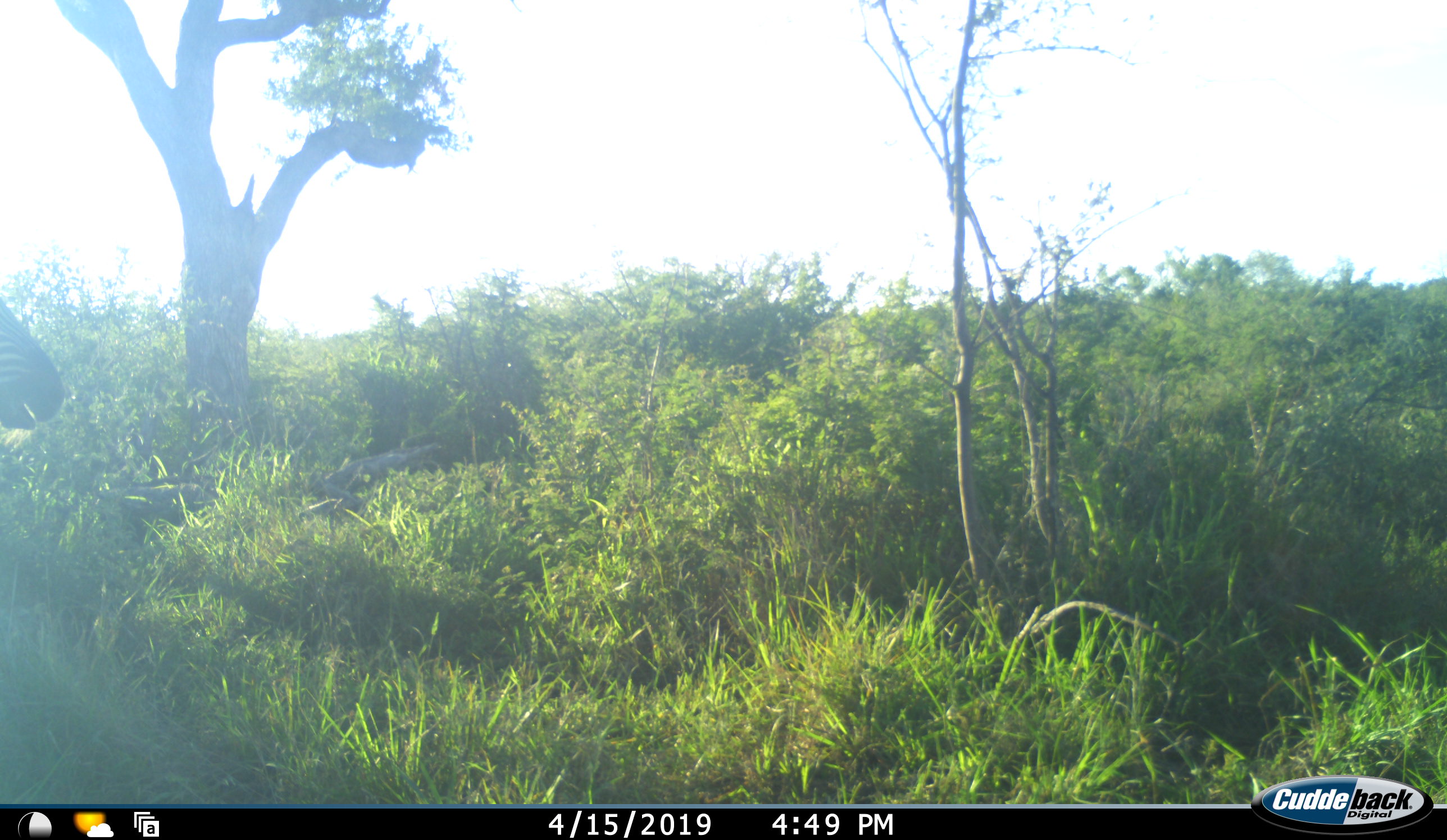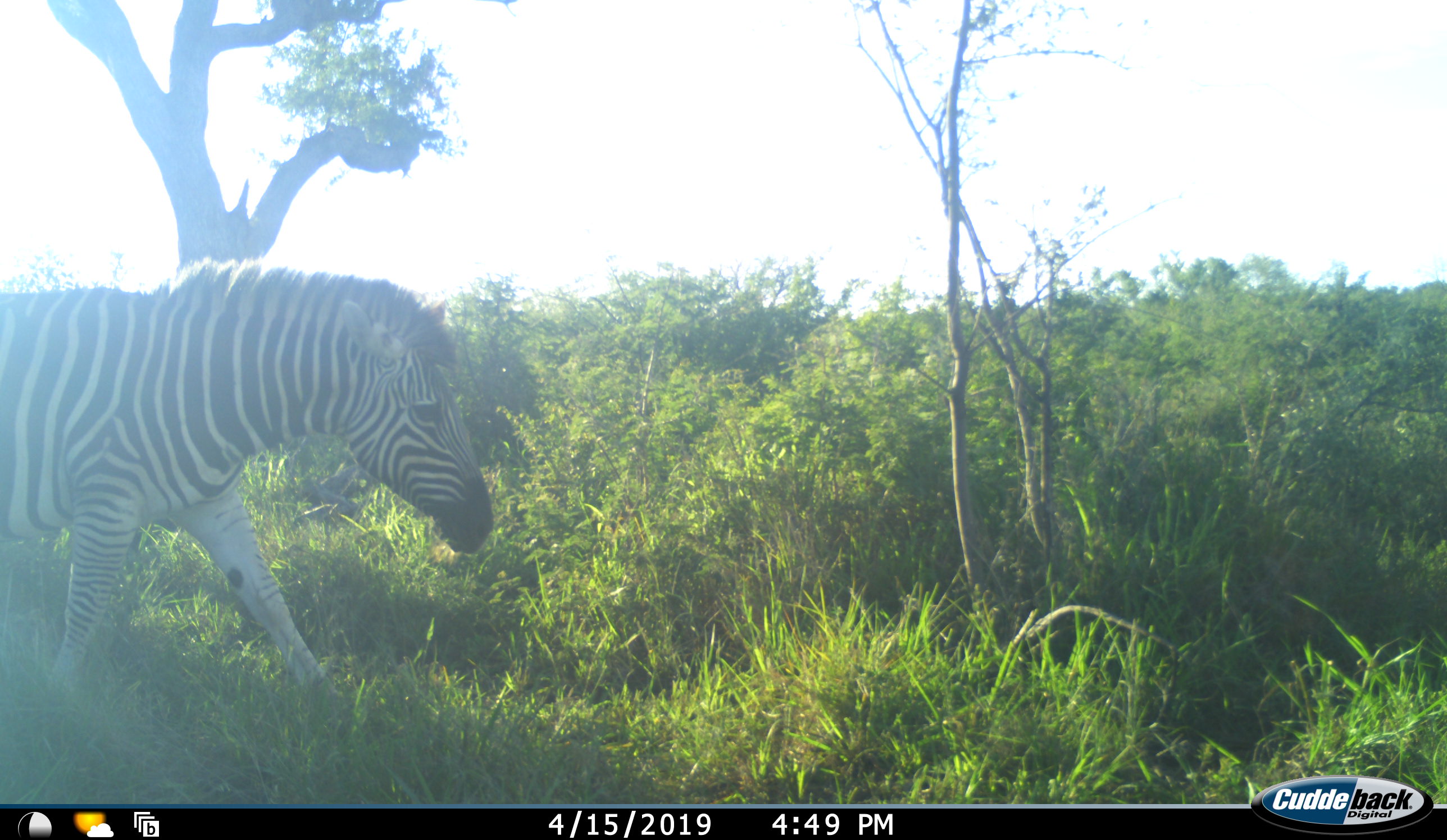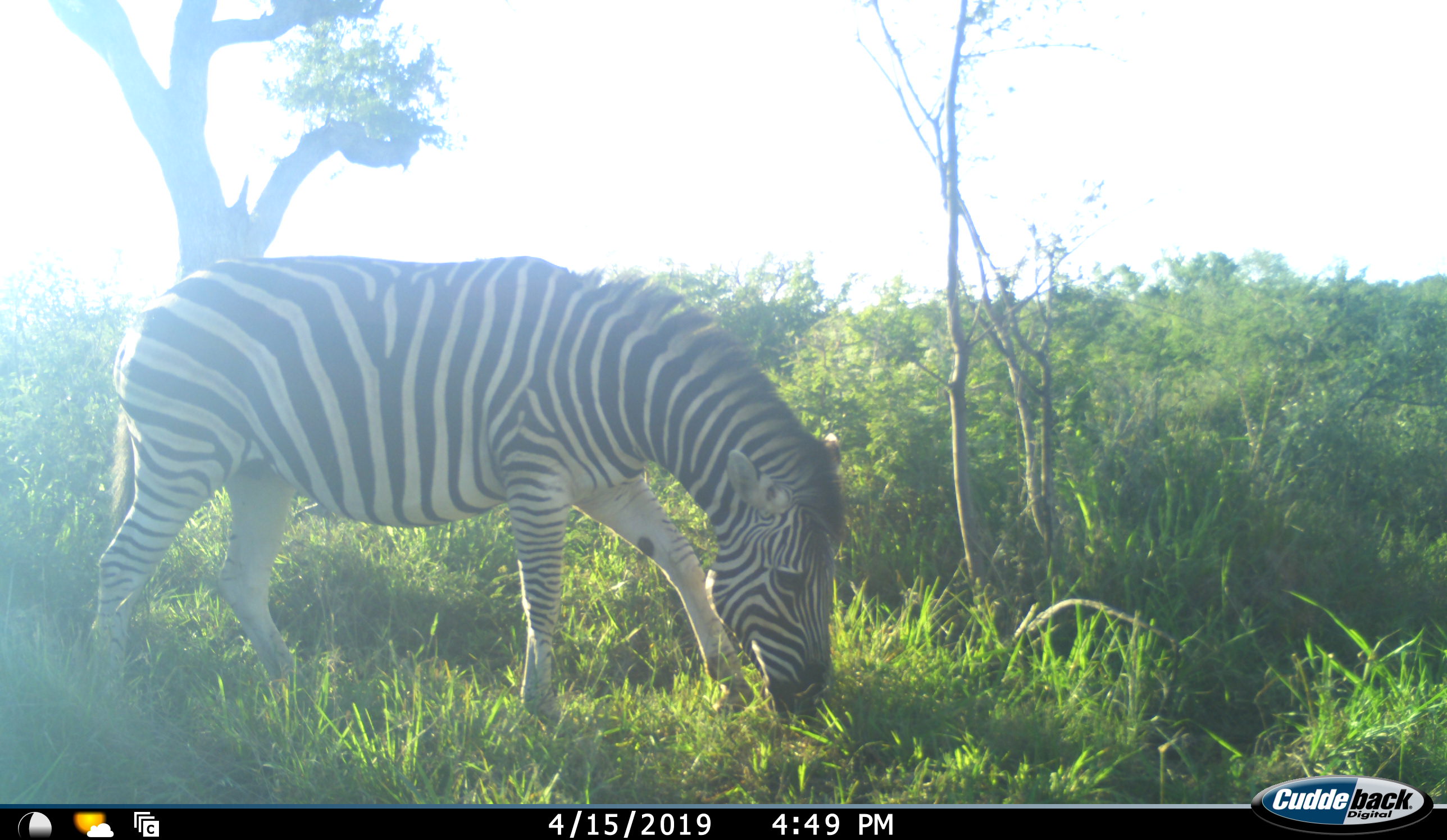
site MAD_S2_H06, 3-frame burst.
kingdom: Animalia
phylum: Chordata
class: Mammalia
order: Perissodactyla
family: Equidae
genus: Equus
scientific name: Equus quagga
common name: plains zebra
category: zebraplains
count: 1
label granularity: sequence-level